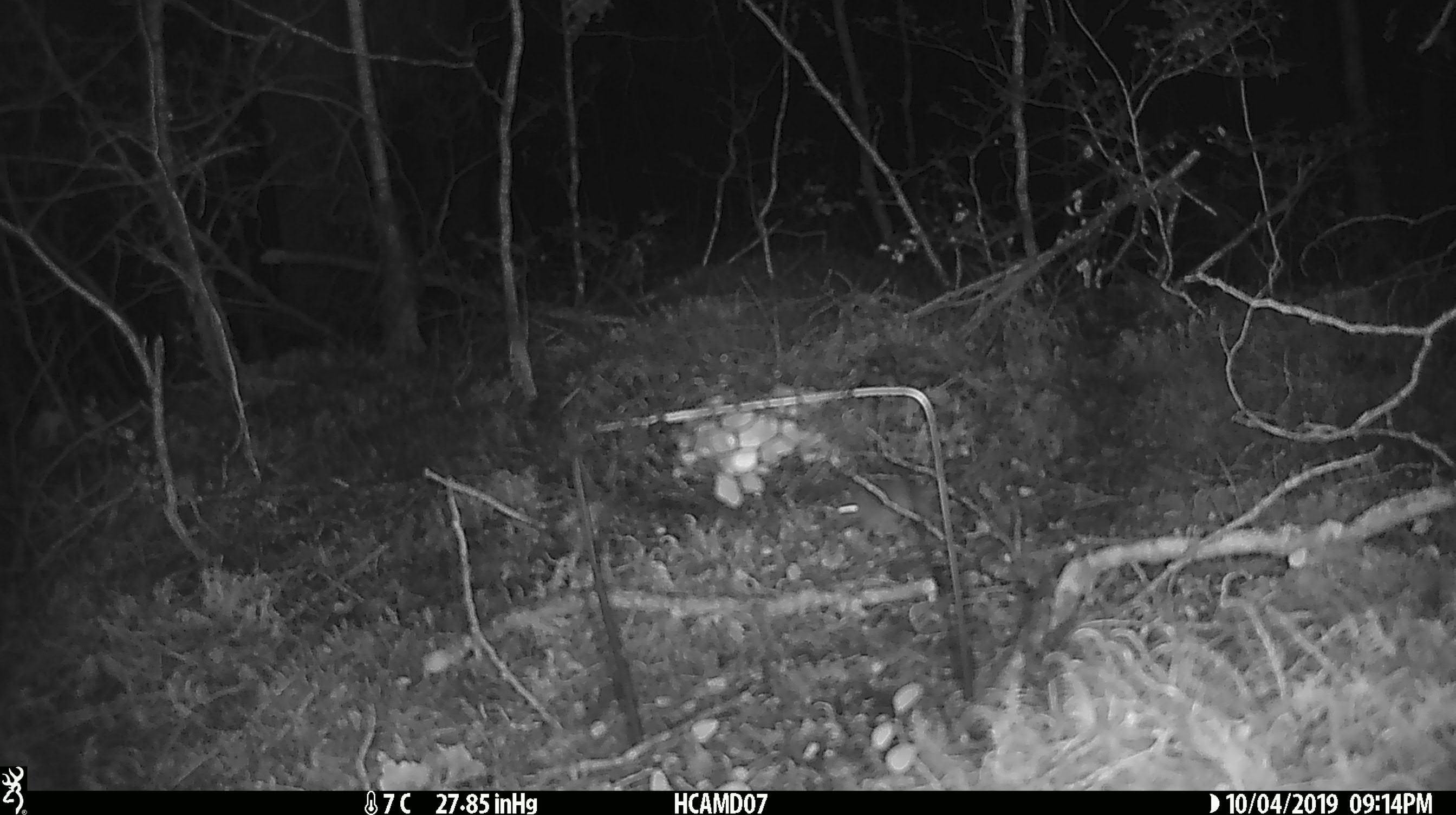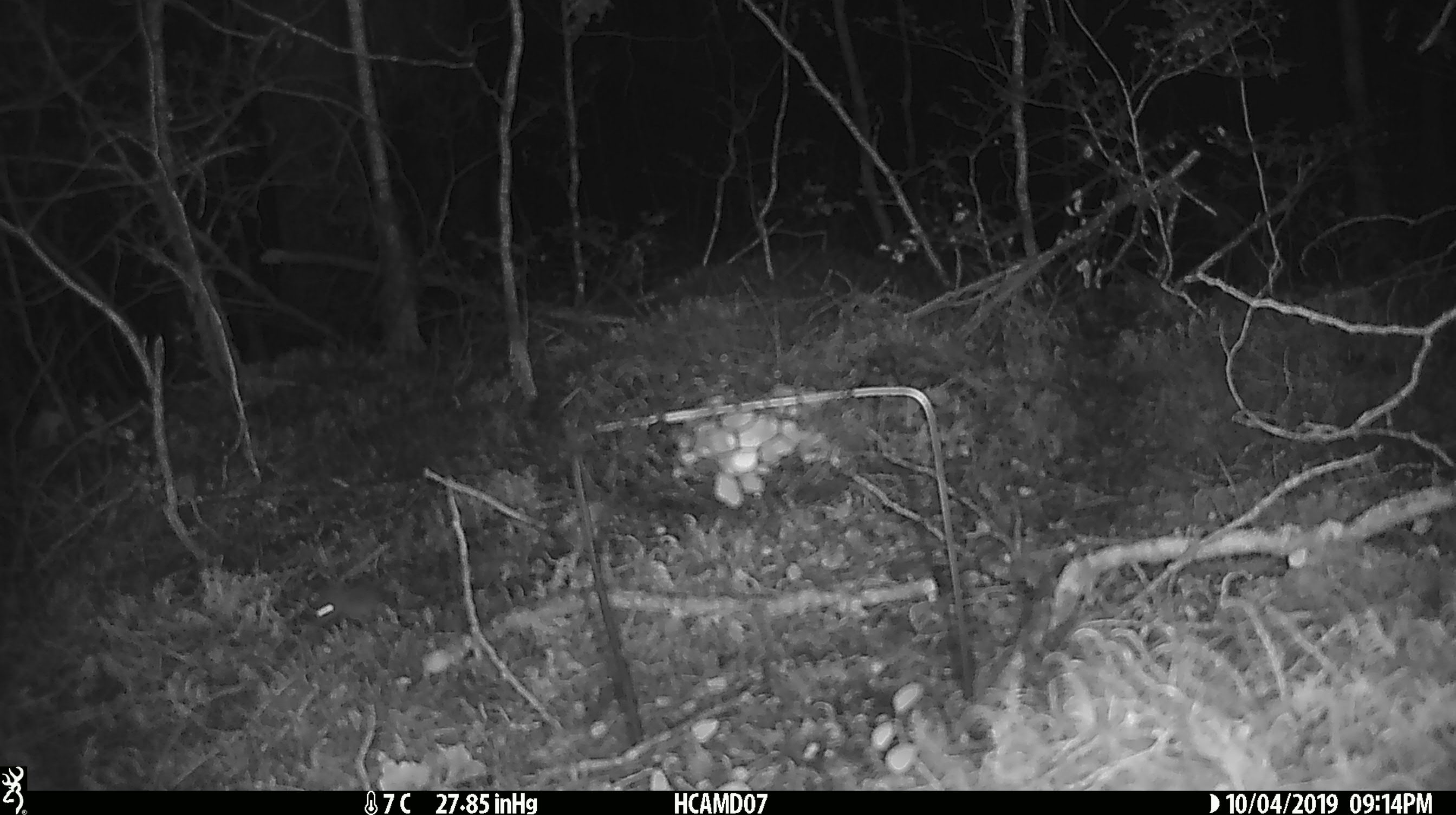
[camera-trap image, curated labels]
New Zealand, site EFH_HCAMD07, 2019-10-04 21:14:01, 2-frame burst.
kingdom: Animalia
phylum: Chordata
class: Mammalia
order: Rodentia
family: Muridae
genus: Mus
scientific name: Mus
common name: mouse